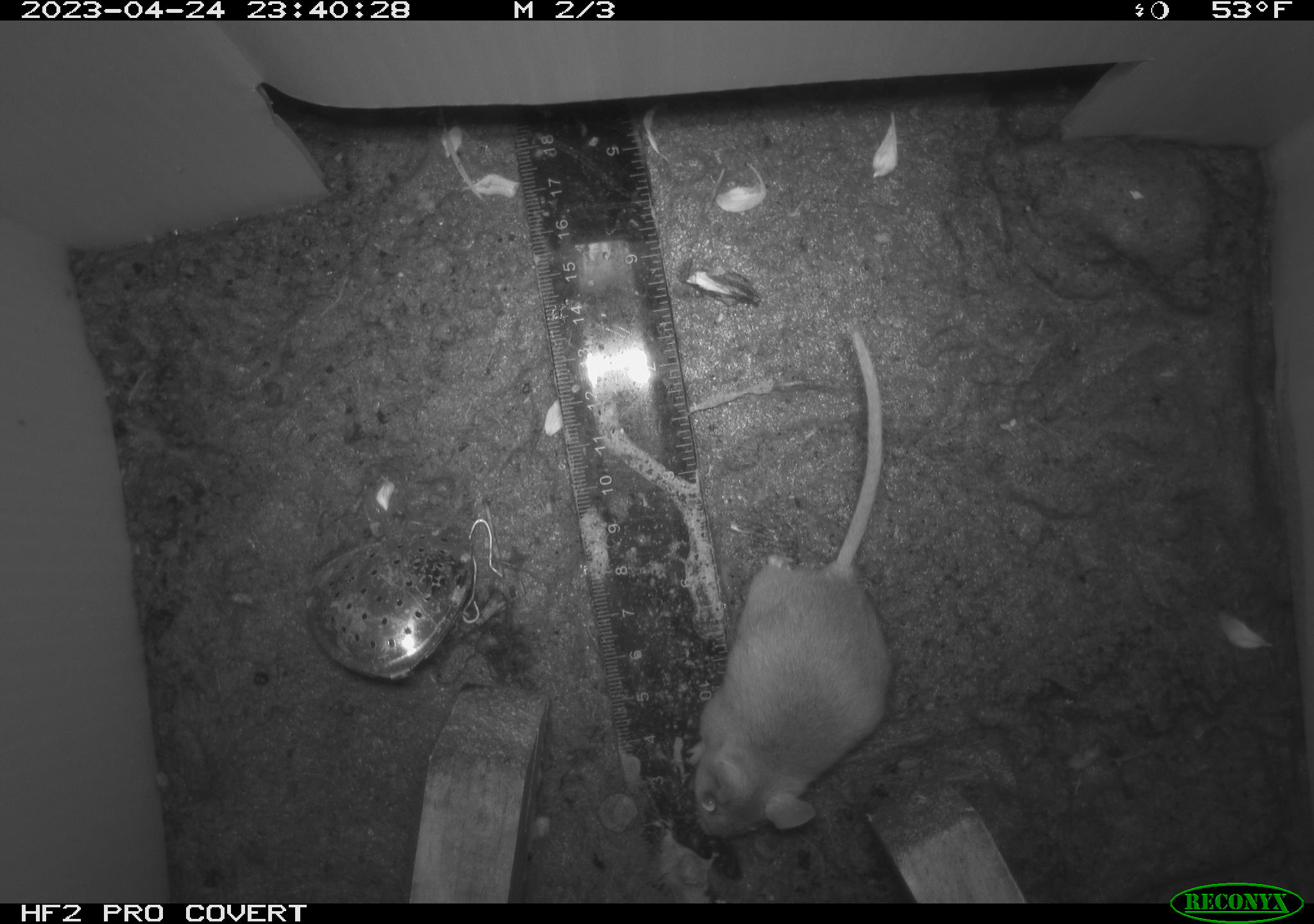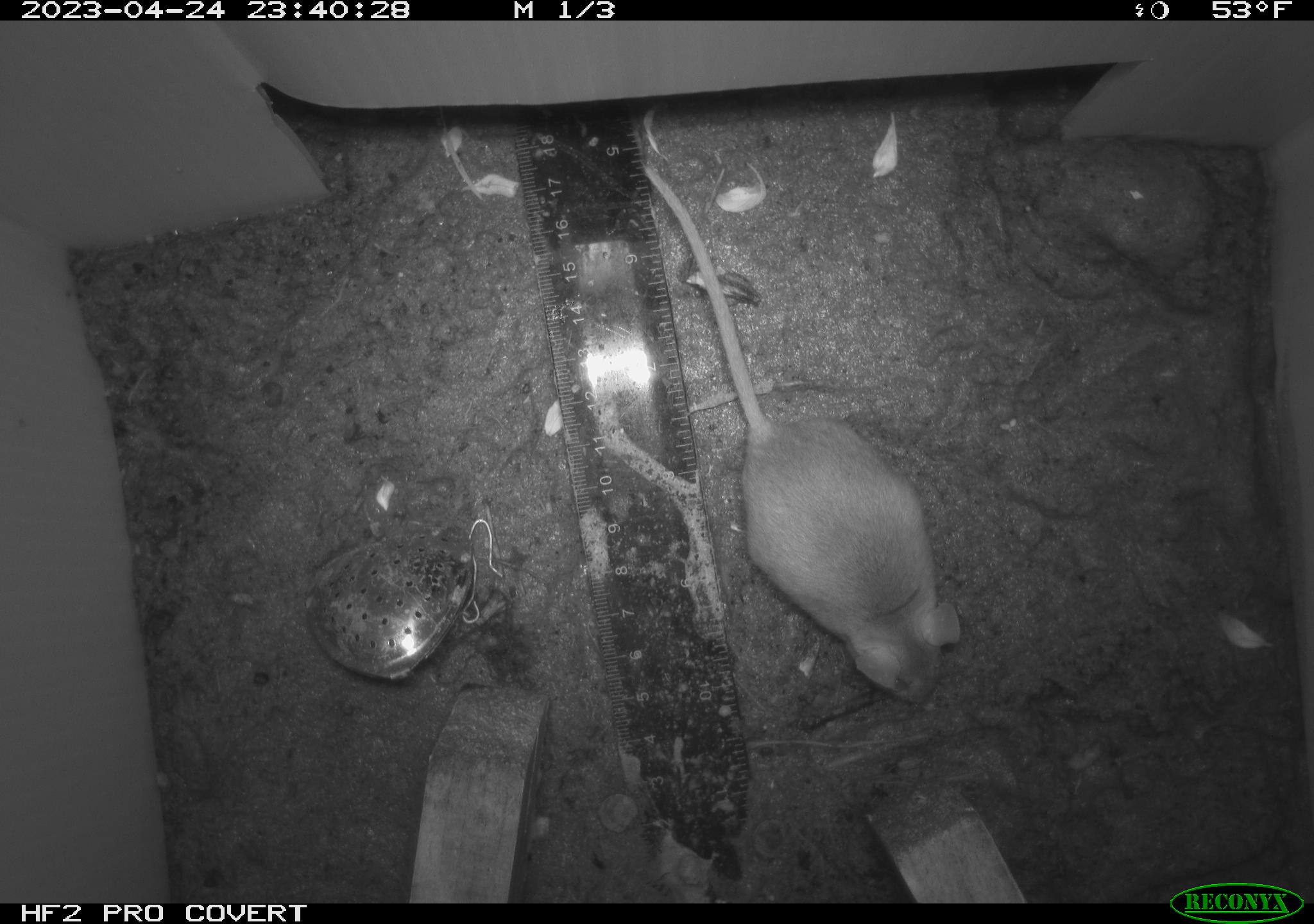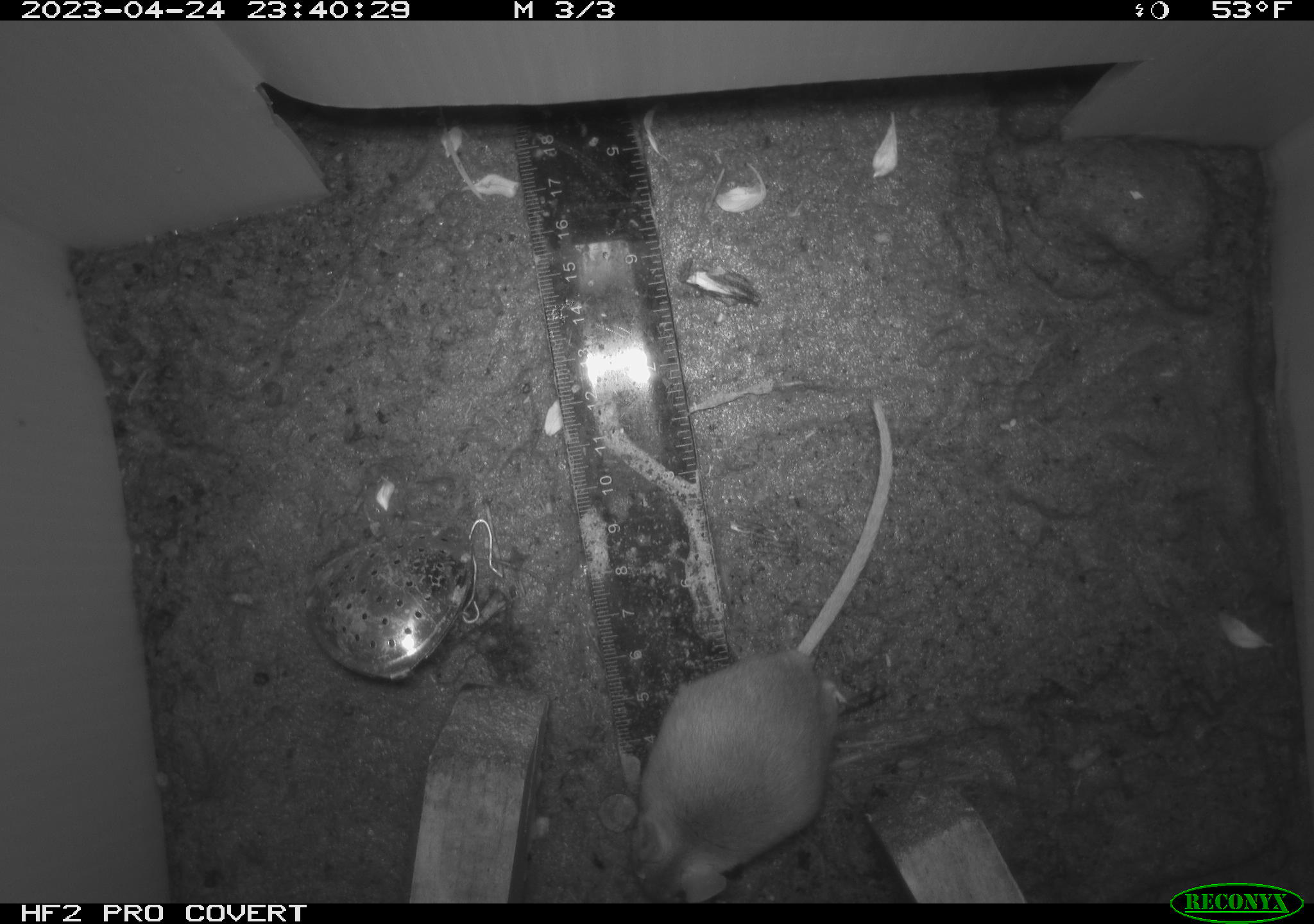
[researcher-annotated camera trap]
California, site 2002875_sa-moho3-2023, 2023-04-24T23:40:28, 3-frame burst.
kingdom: Animalia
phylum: Chordata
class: Mammalia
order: Rodentia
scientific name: Rodentia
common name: mouse species